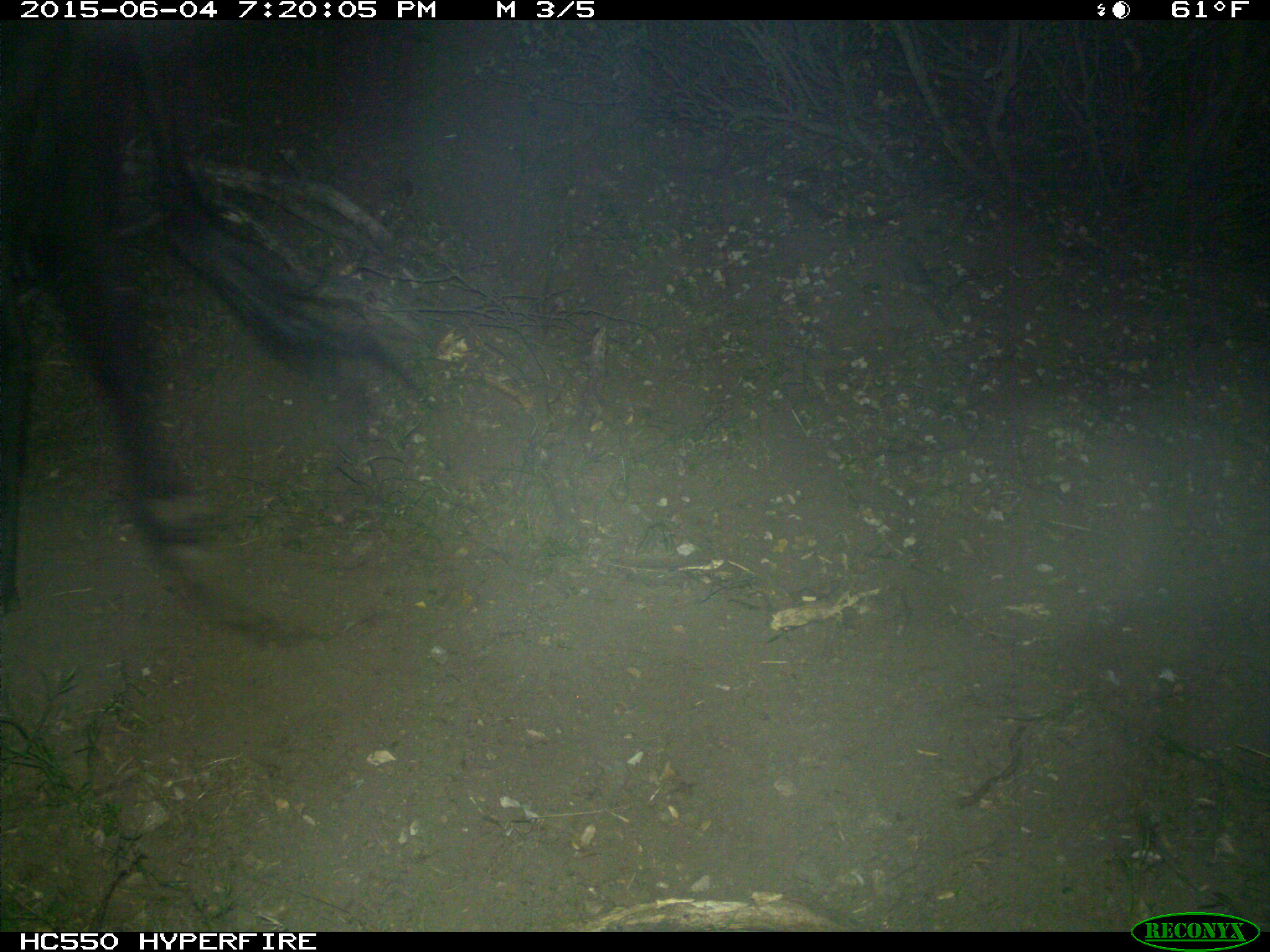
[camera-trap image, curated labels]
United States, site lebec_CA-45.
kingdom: Animalia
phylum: Chordata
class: Mammalia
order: Artiodactyla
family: Bovidae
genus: Bos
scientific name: Bos taurus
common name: domestic cow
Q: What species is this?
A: Bos taurus (domestic cow).